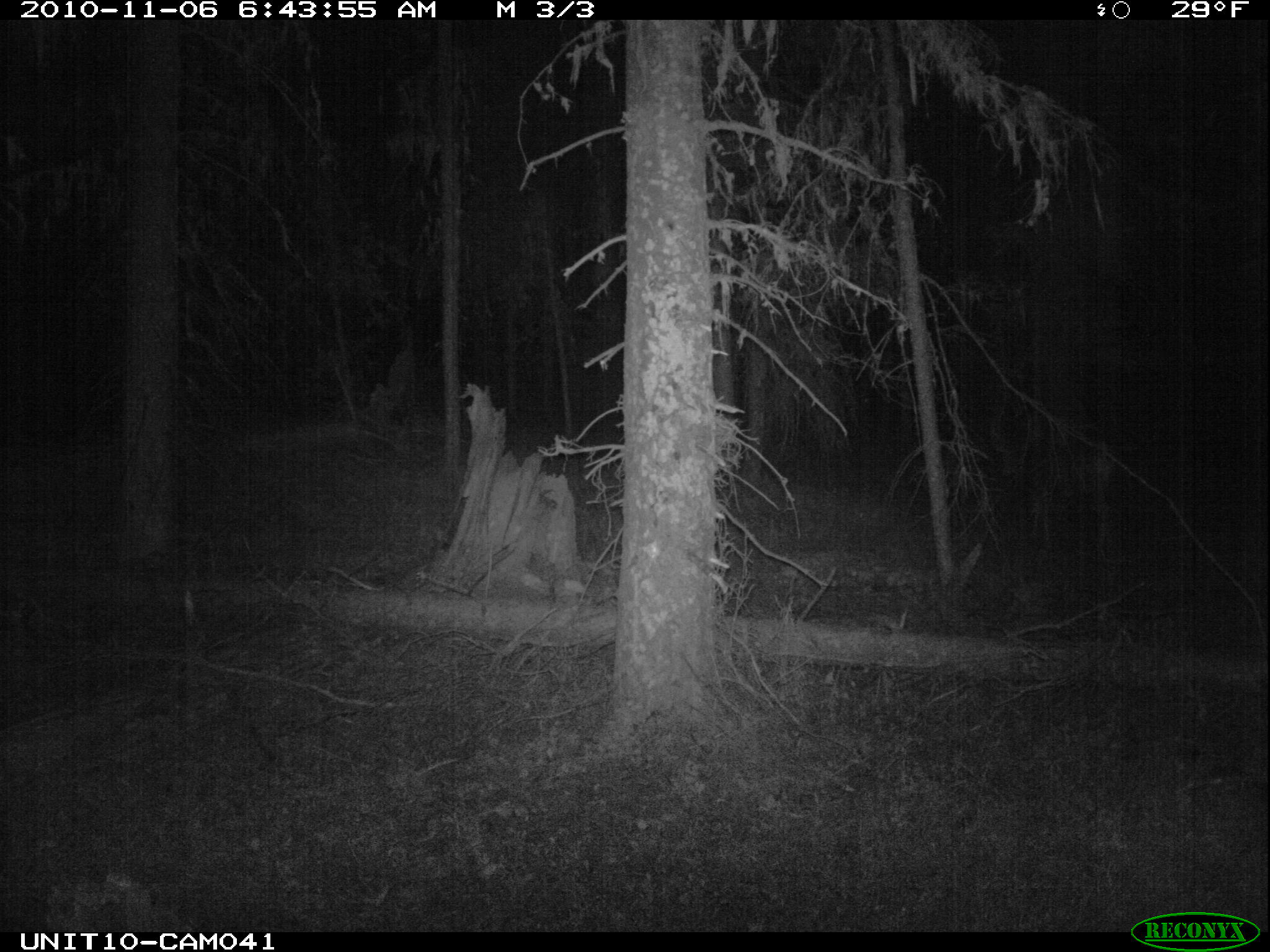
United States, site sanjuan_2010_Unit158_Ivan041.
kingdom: Animalia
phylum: Chordata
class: Mammalia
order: Artiodactyla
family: Cervidae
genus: Odocoileus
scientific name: Odocoileus hemionus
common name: mule deer